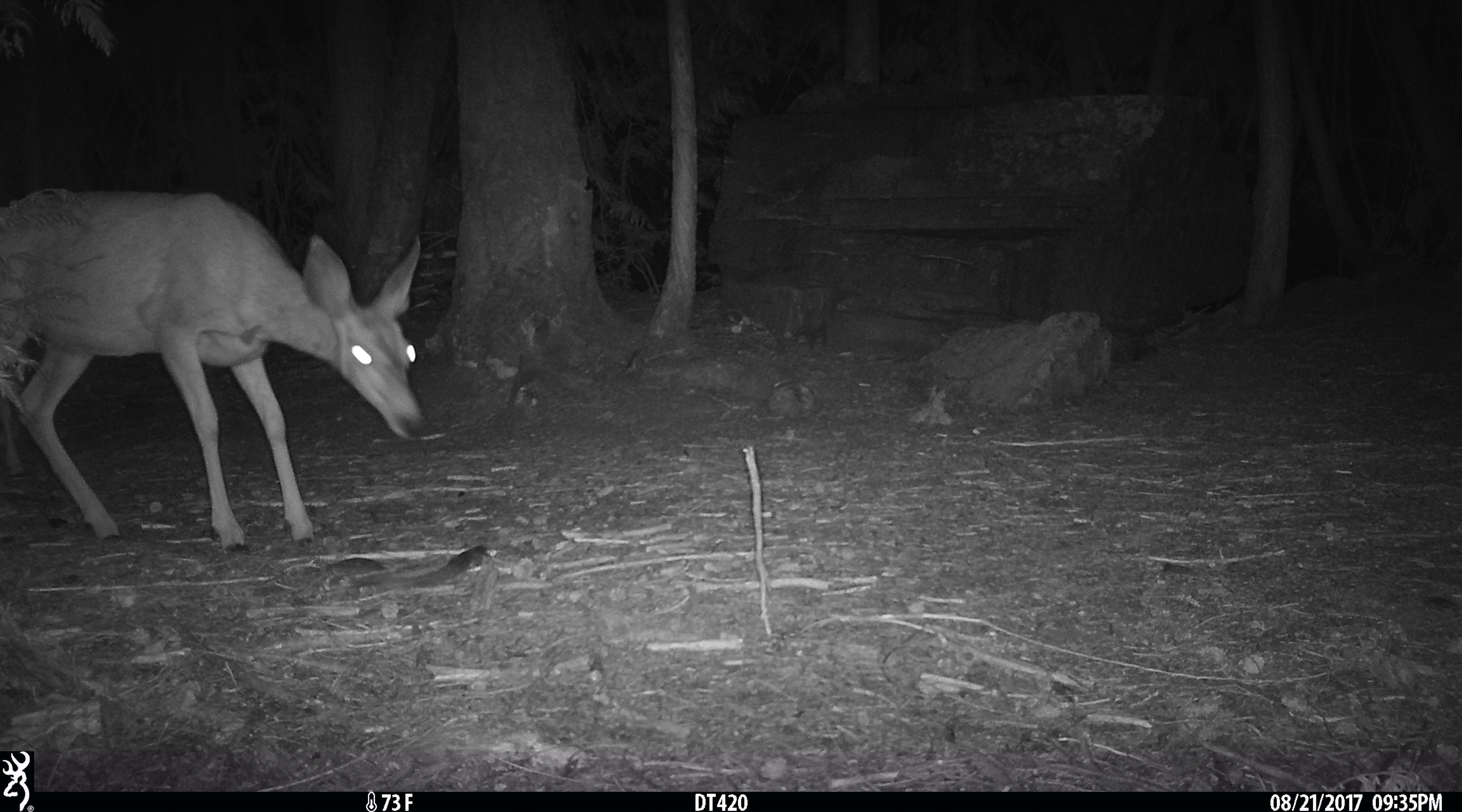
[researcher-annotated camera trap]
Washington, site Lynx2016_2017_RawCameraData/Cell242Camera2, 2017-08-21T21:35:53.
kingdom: Animalia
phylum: Chordata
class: Mammalia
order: Artiodactyla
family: Cervidae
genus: Odocoileus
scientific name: Odocoileus hemionus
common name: mule deer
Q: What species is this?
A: Odocoileus hemionus (mule deer).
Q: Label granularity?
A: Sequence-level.